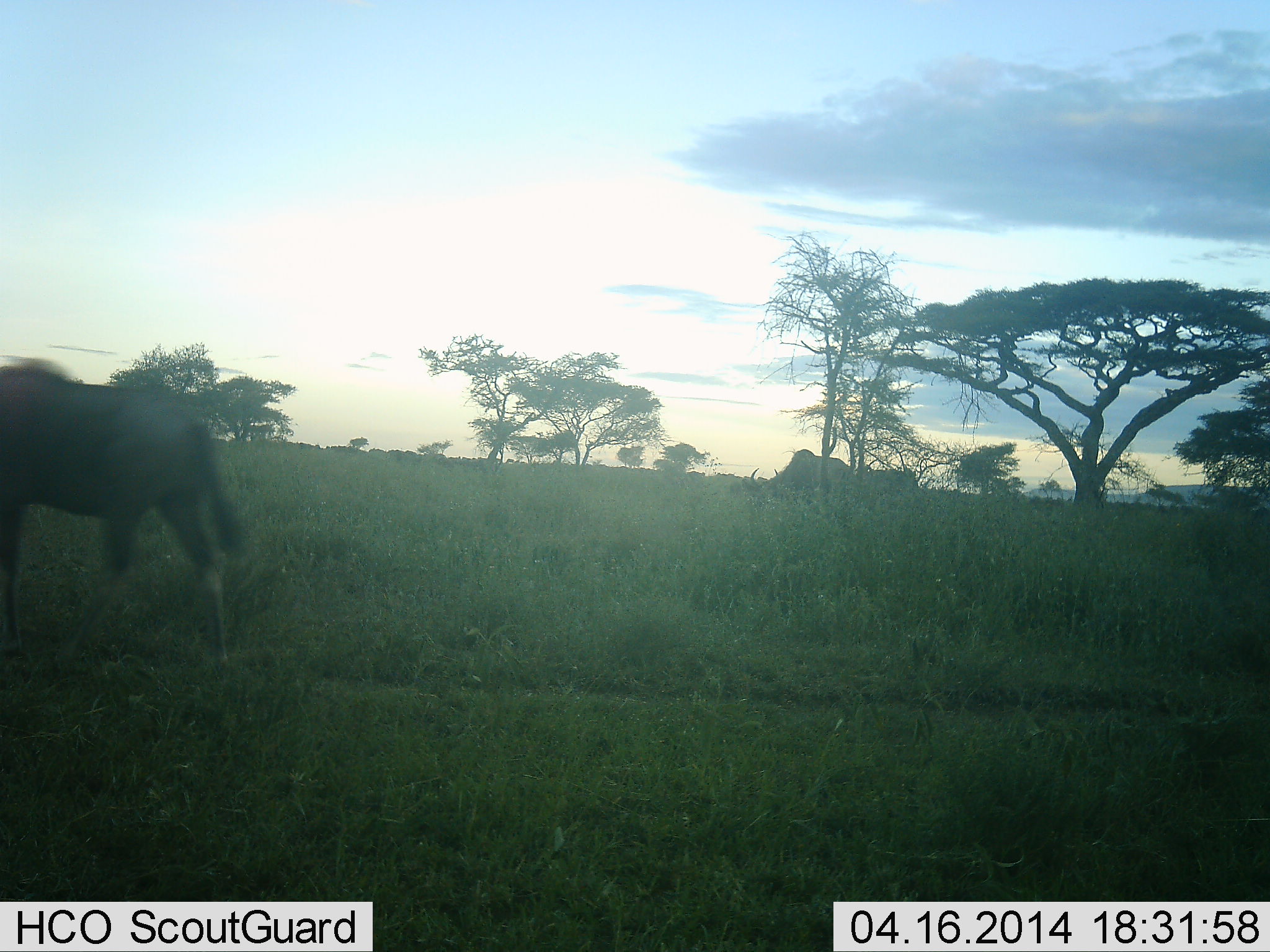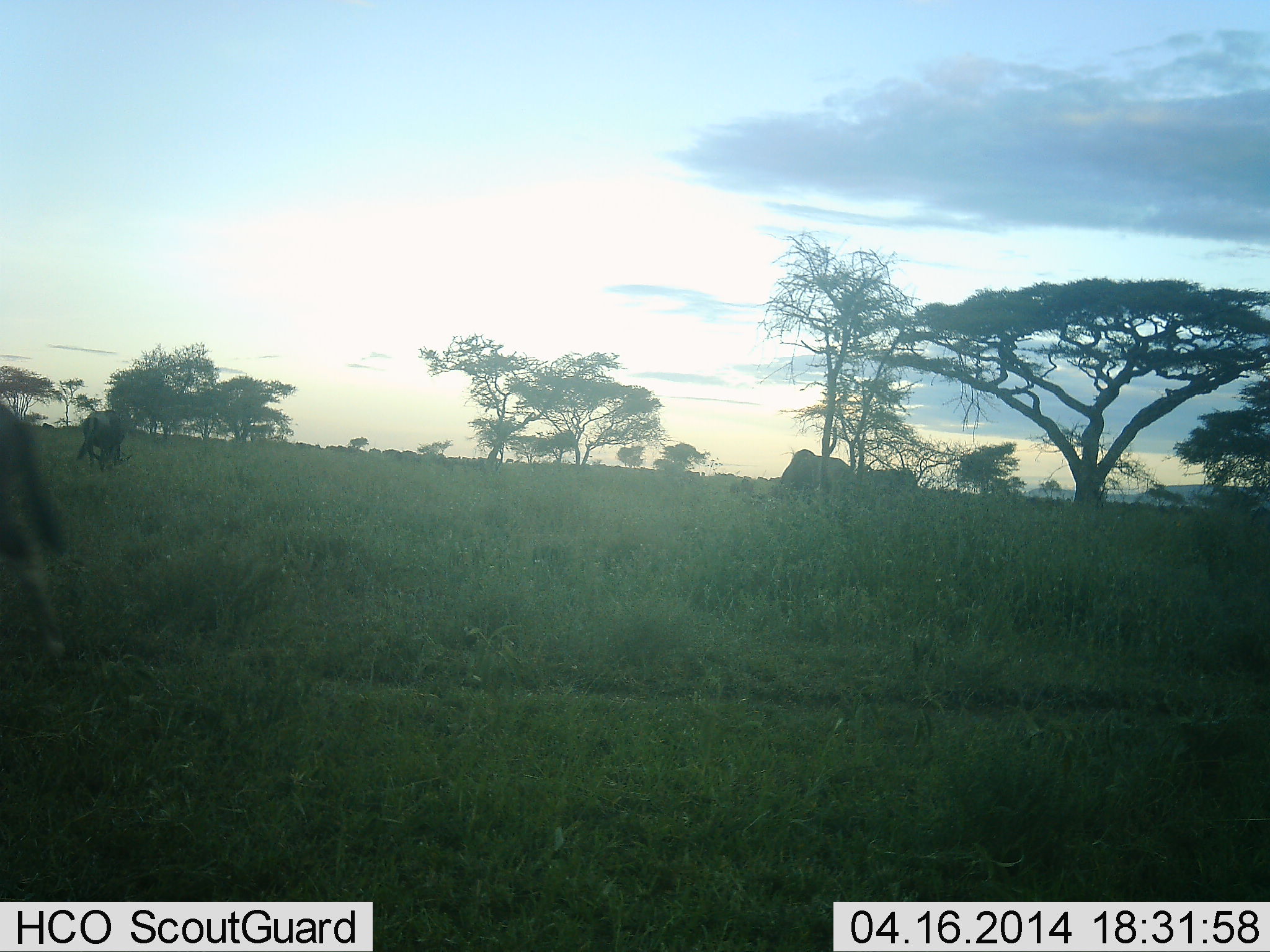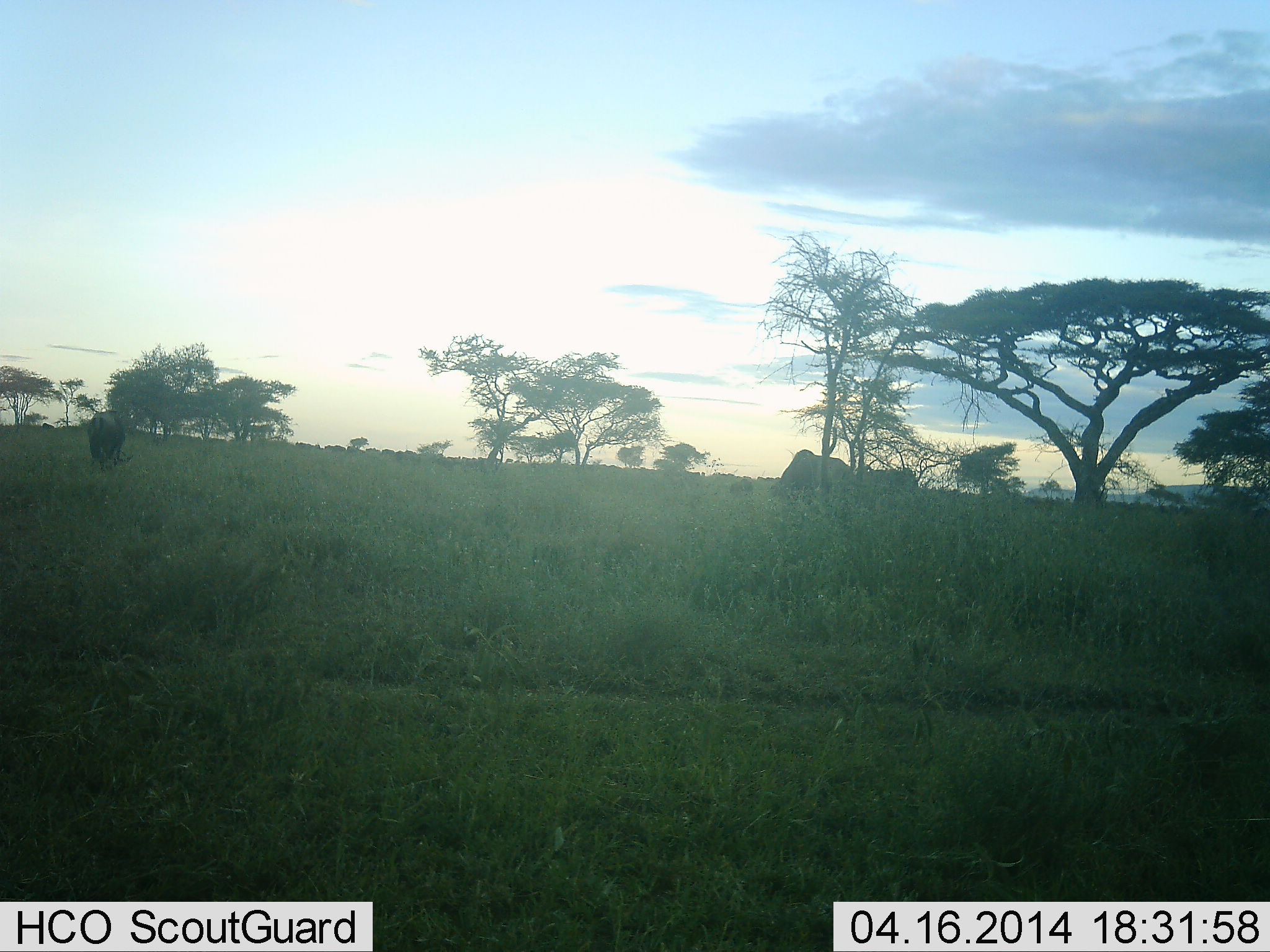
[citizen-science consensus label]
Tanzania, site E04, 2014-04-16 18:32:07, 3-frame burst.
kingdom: Animalia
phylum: Chordata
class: Mammalia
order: Artiodactyla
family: Bovidae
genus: Connochaetes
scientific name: Connochaetes taurinus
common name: blue wildebeest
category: wildebeest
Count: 4.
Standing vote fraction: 27%.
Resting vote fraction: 0%.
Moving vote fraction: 82%.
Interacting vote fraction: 0%.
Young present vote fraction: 0%.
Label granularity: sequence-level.